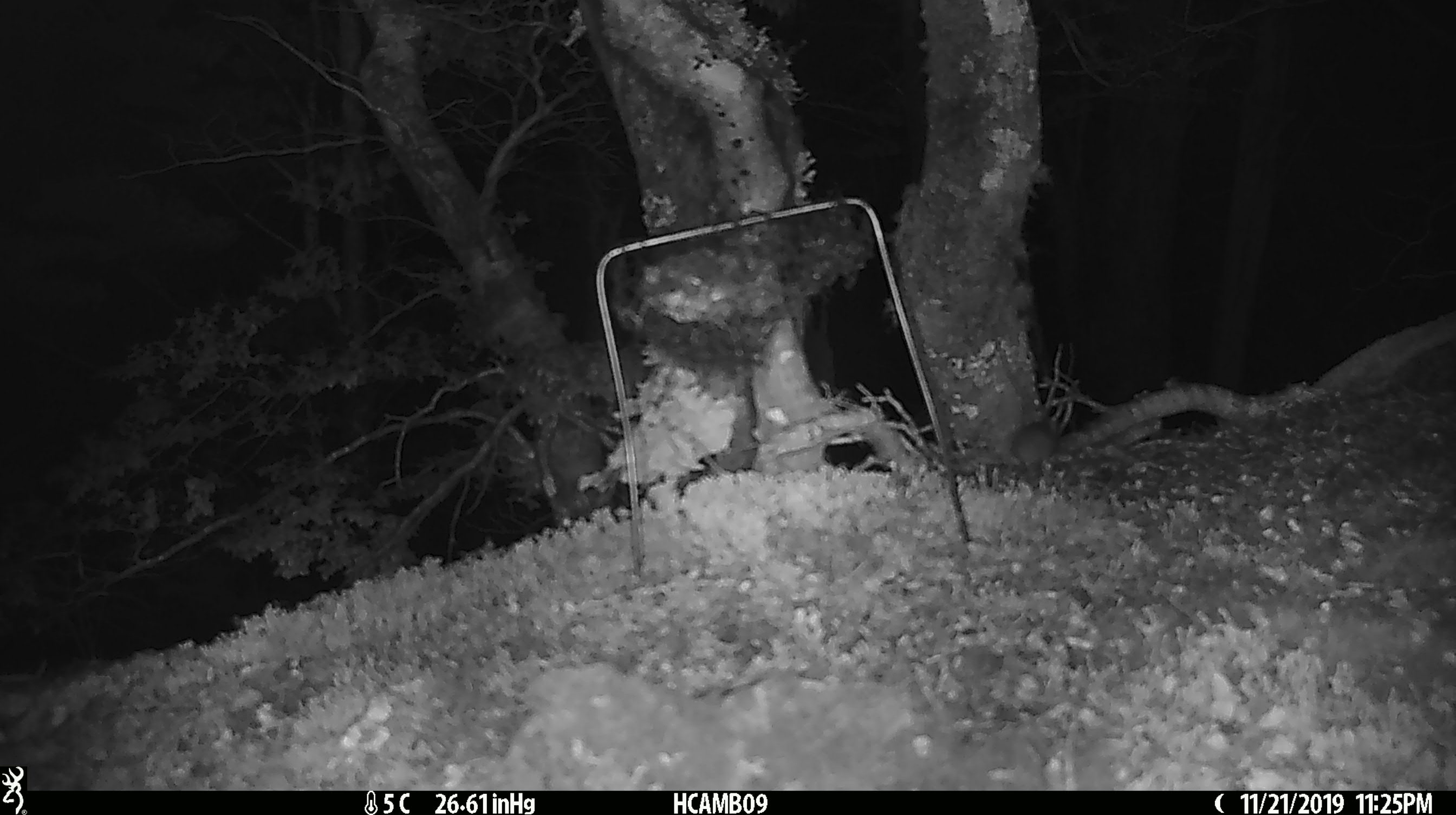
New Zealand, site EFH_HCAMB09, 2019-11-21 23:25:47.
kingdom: Animalia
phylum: Chordata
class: Mammalia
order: Rodentia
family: Muridae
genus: Mus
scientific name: Mus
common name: mouse